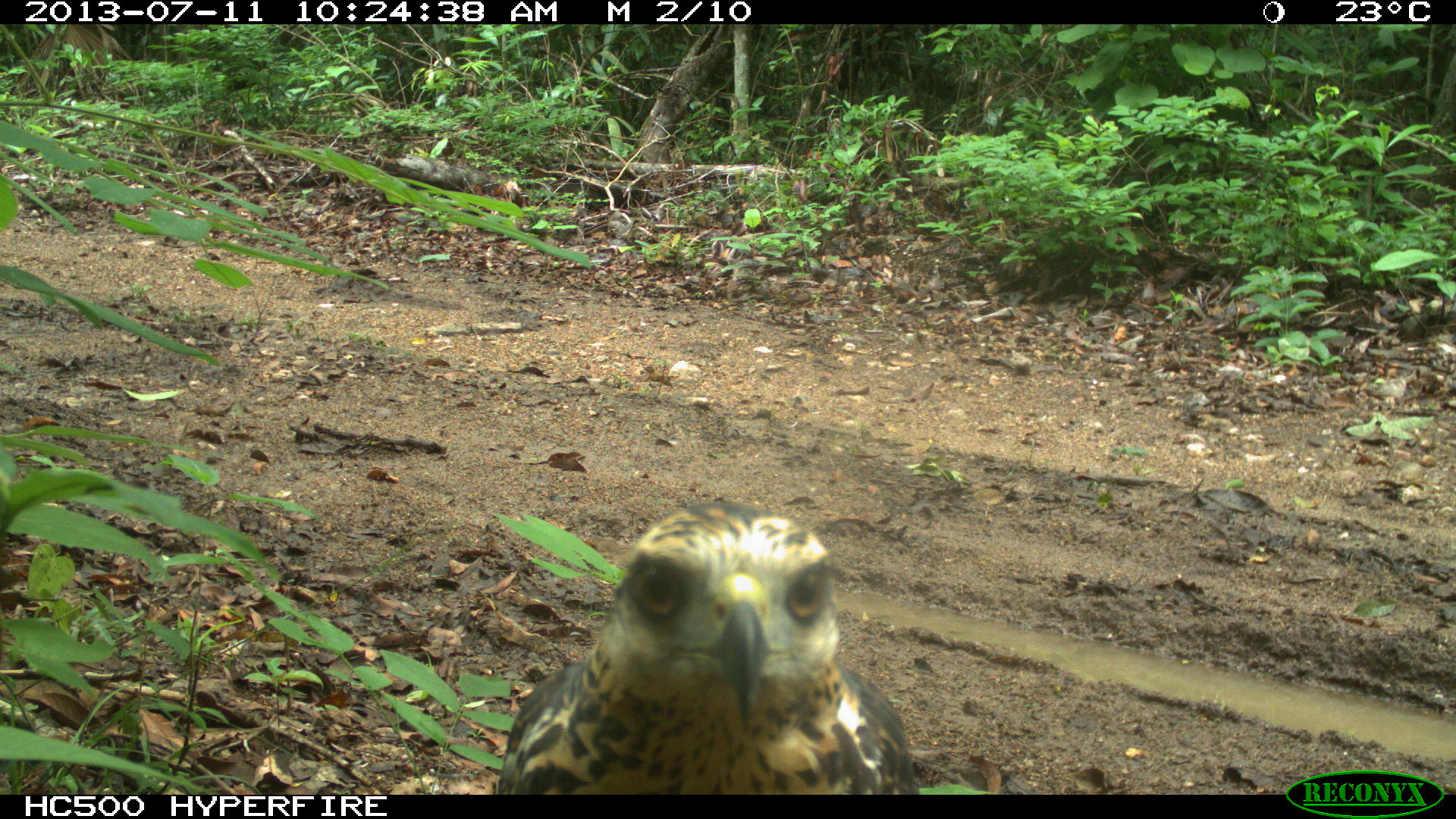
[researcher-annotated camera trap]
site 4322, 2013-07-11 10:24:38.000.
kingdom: Animalia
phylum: Chordata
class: Aves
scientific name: Aves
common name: birds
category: unknown raptor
Unknown raptor (birds) (Aves), count 1.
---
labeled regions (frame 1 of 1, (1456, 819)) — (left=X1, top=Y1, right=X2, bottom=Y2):
unknown raptor: (left=494, top=500, right=919, bottom=791)